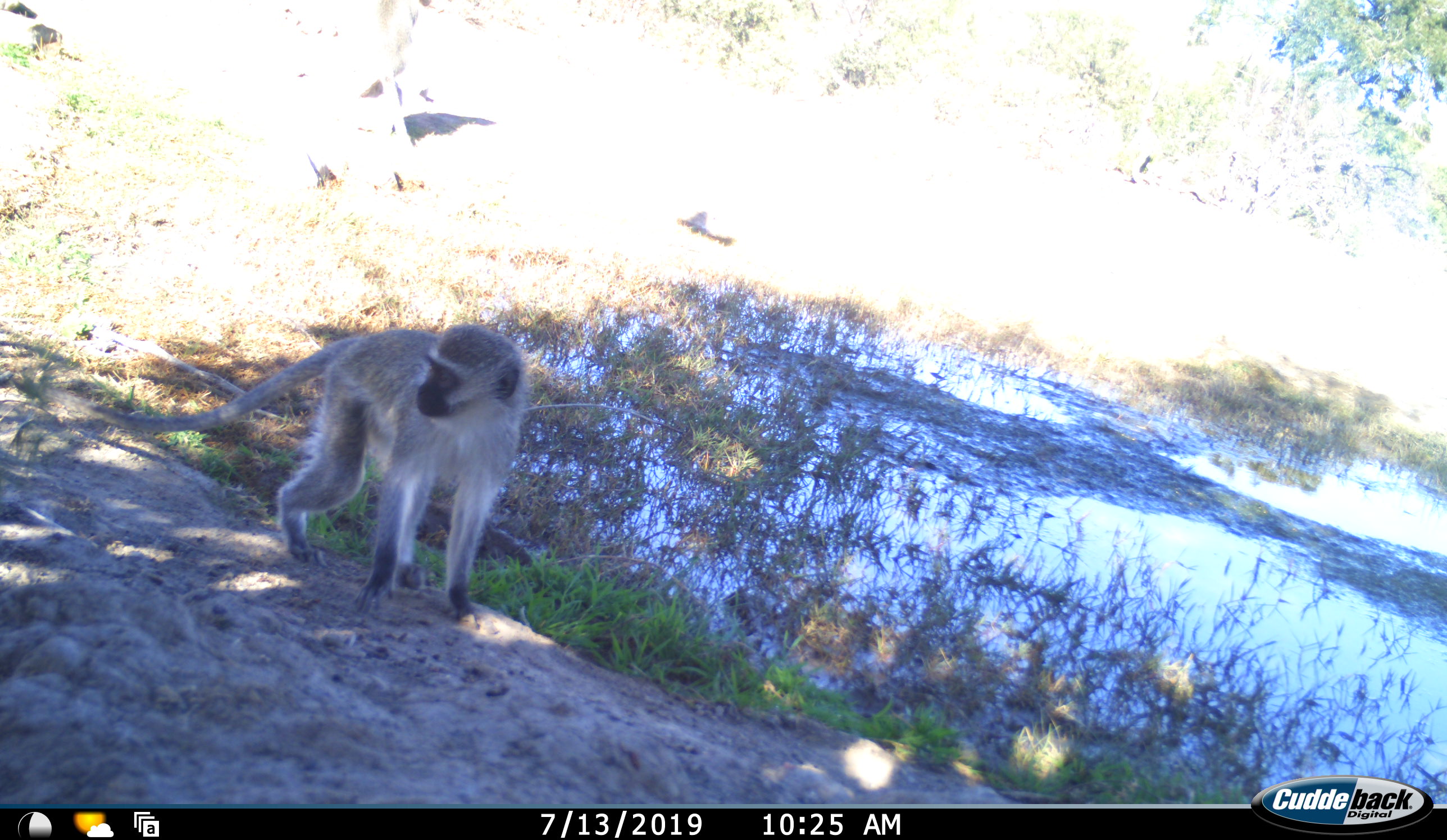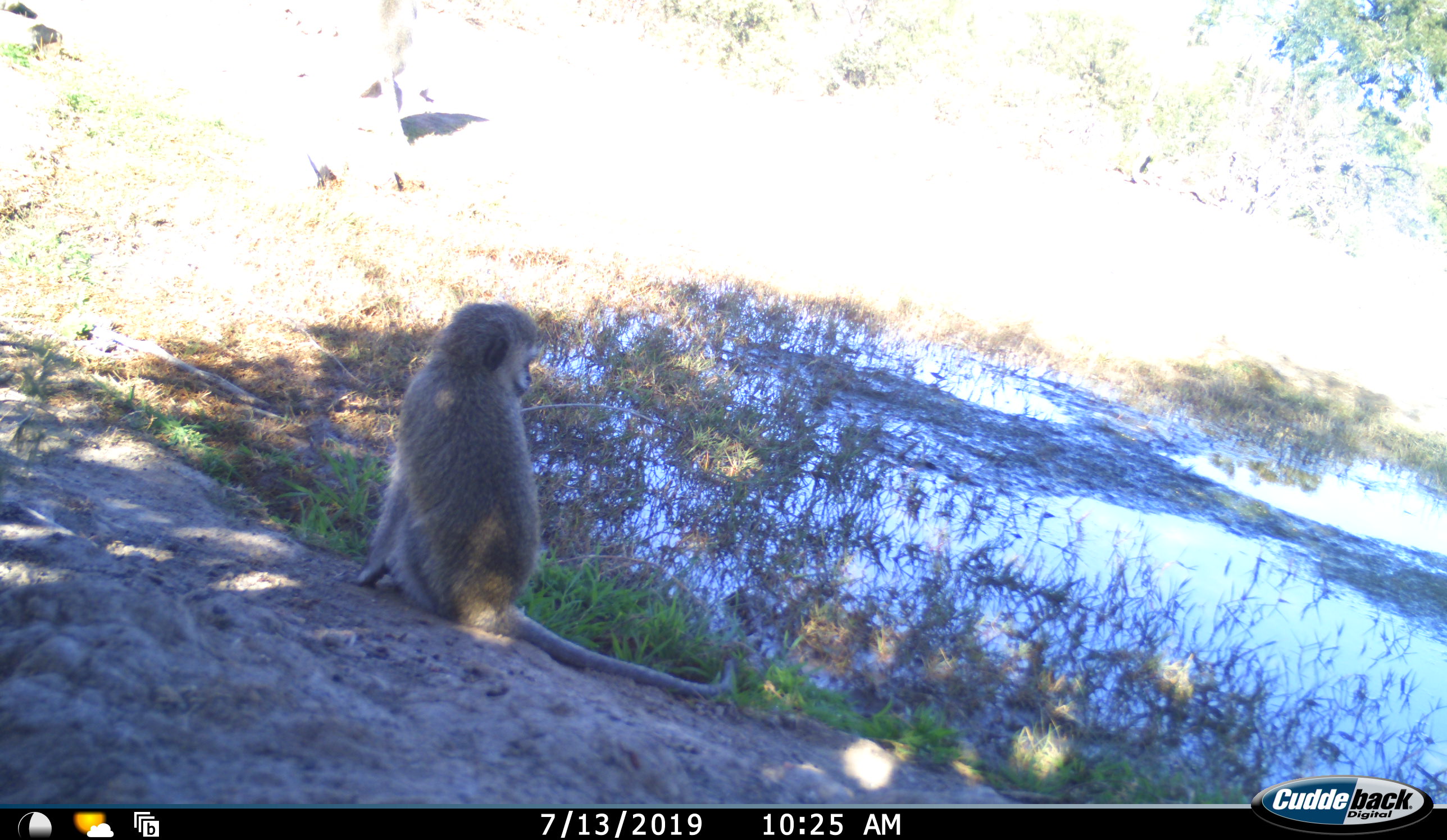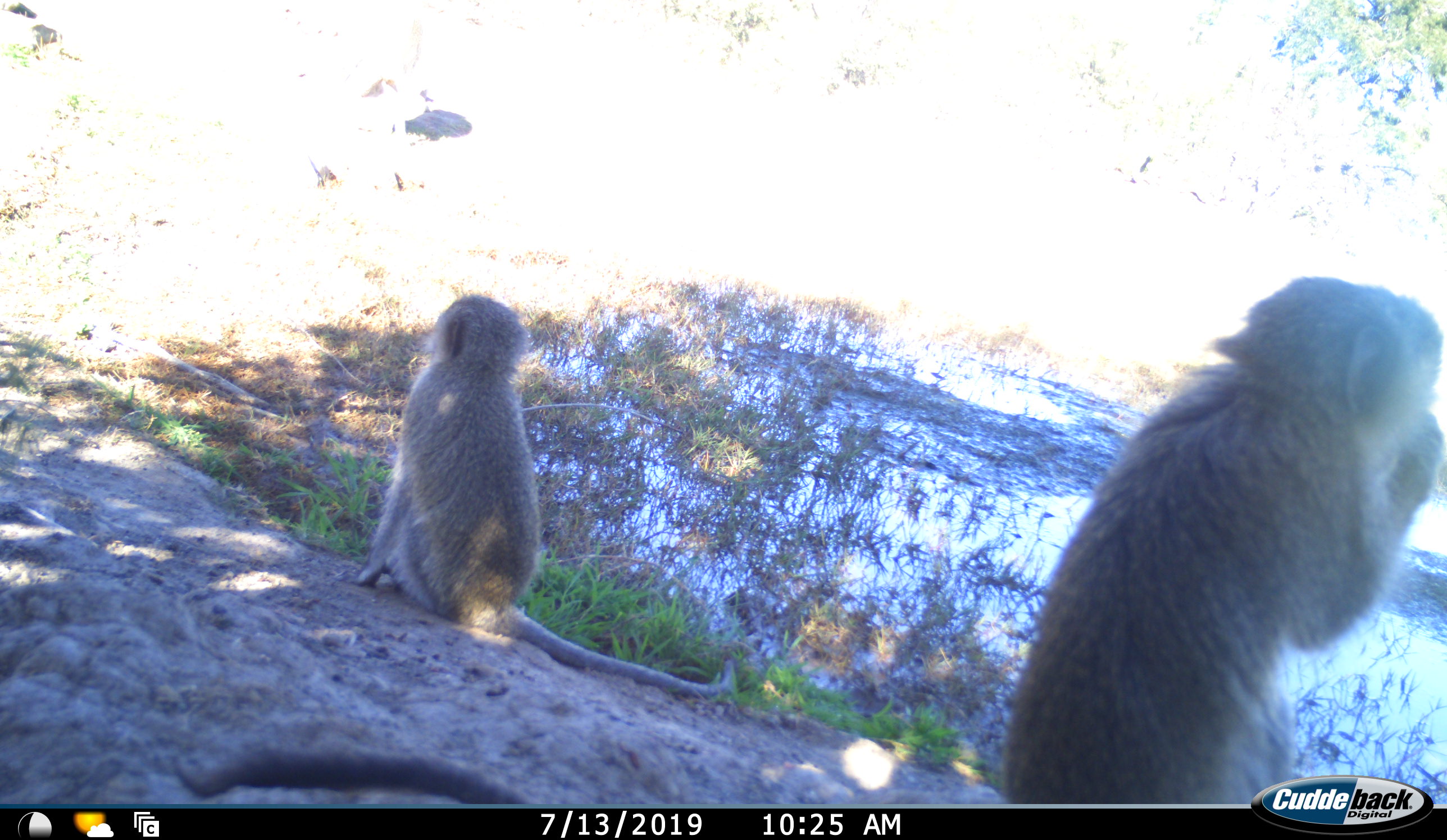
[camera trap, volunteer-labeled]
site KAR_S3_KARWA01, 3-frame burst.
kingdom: Animalia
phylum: Chordata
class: Mammalia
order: Primates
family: Cercopithecidae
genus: Chlorocebus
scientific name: Chlorocebus pygerythrus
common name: vervet monkey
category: monkeyvervet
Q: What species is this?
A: Monkeyvervet (vervet monkey) (Chlorocebus pygerythrus).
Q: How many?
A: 2.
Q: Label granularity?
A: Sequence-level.